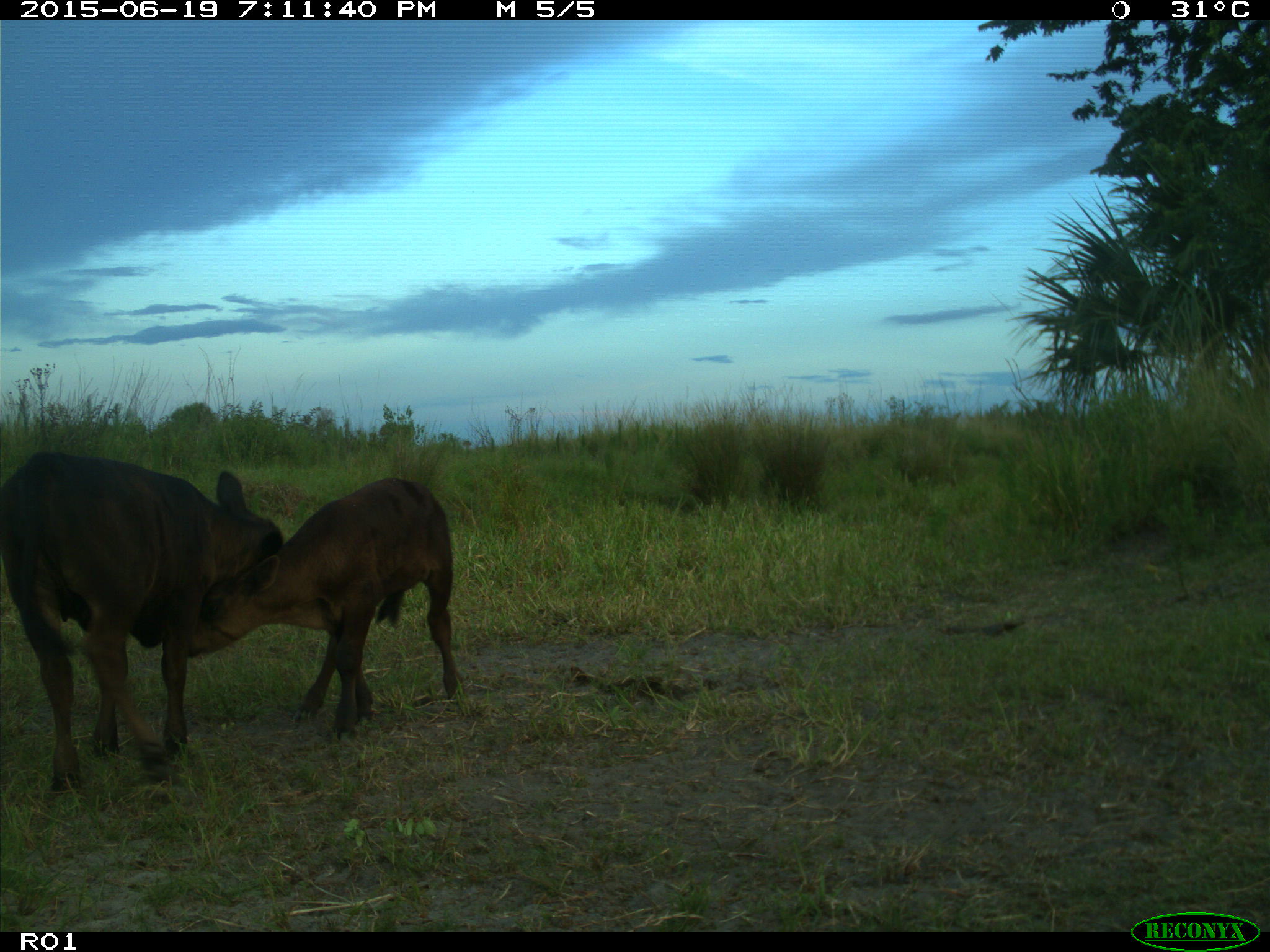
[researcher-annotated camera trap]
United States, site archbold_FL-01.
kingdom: Animalia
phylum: Chordata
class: Mammalia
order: Artiodactyla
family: Bovidae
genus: Bos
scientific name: Bos taurus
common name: domestic cow